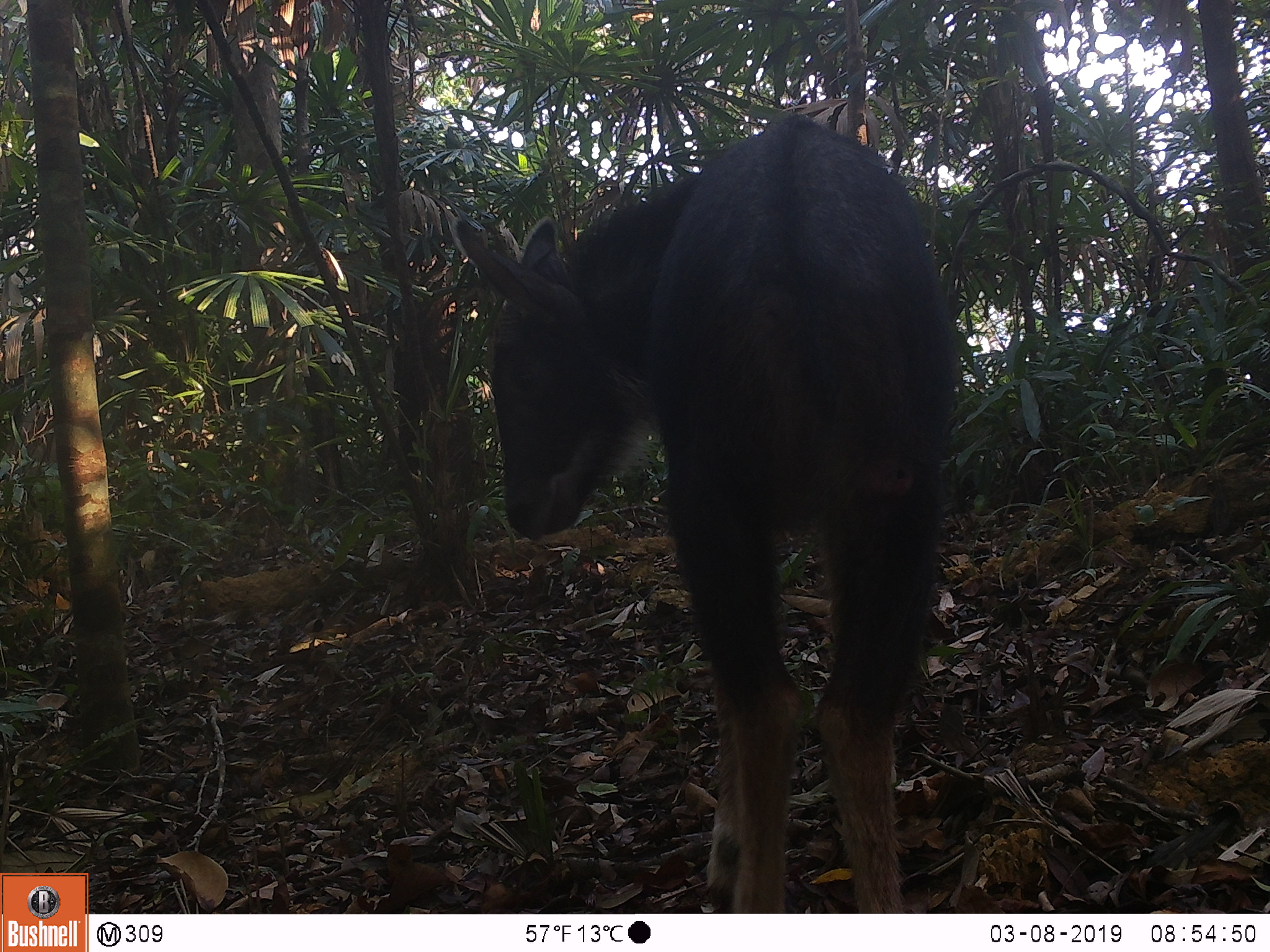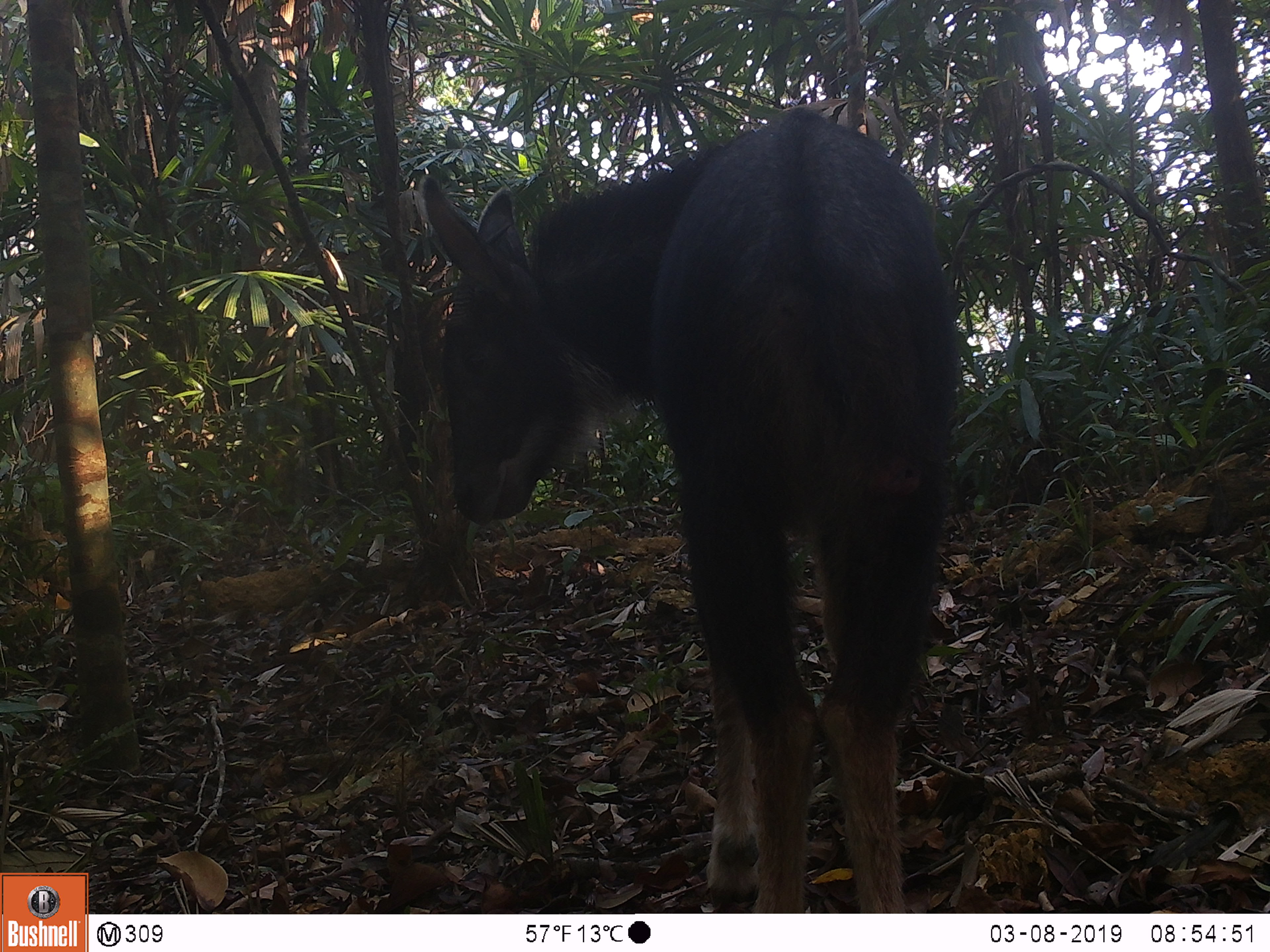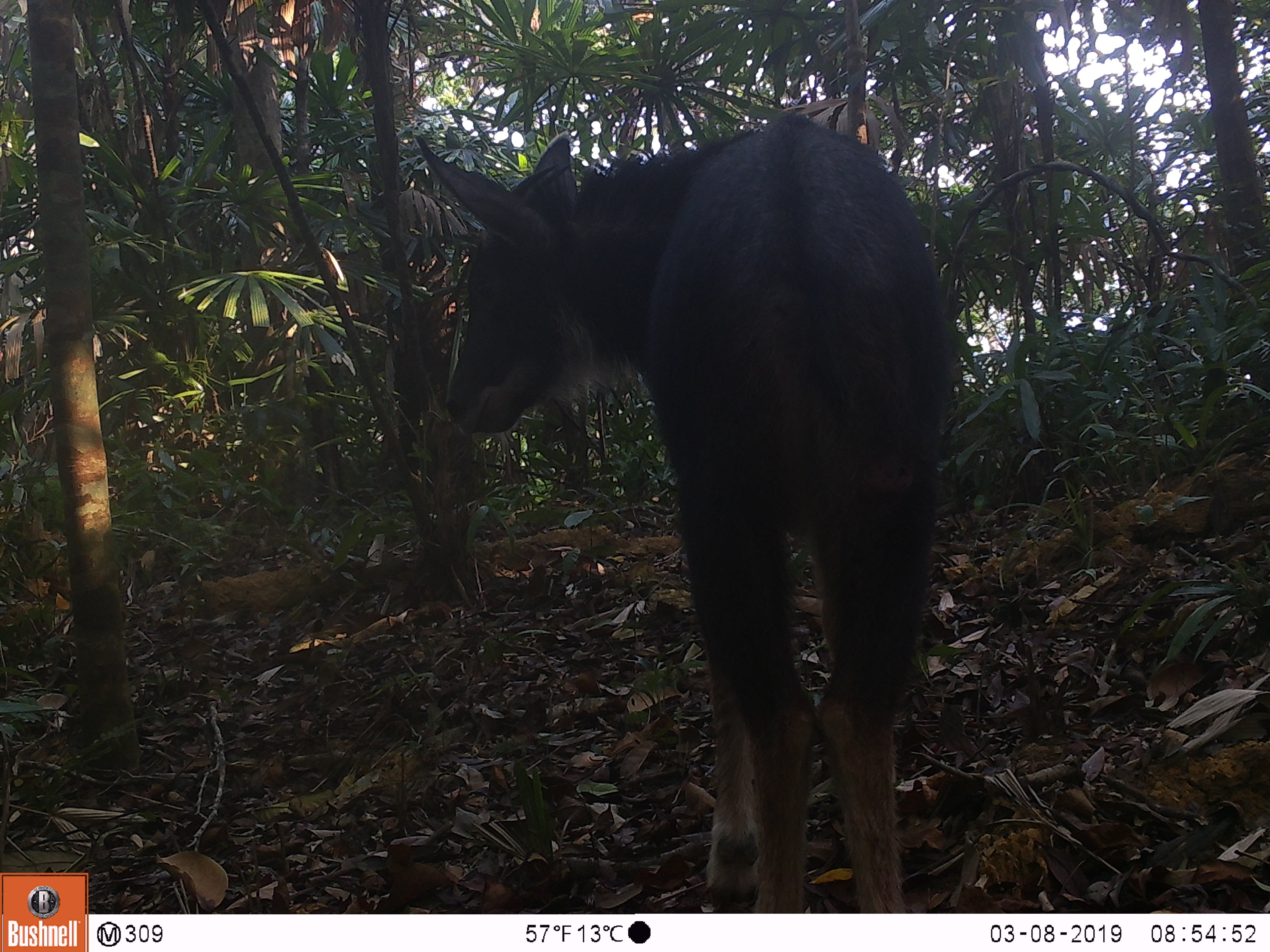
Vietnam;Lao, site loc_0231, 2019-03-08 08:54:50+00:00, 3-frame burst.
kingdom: Animalia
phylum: Chordata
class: Mammalia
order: Artiodactyla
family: Bovidae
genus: Capricornis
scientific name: Capricornis sumatraensis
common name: chinese serow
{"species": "chinese serow (Capricornis sumatraensis)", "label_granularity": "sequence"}